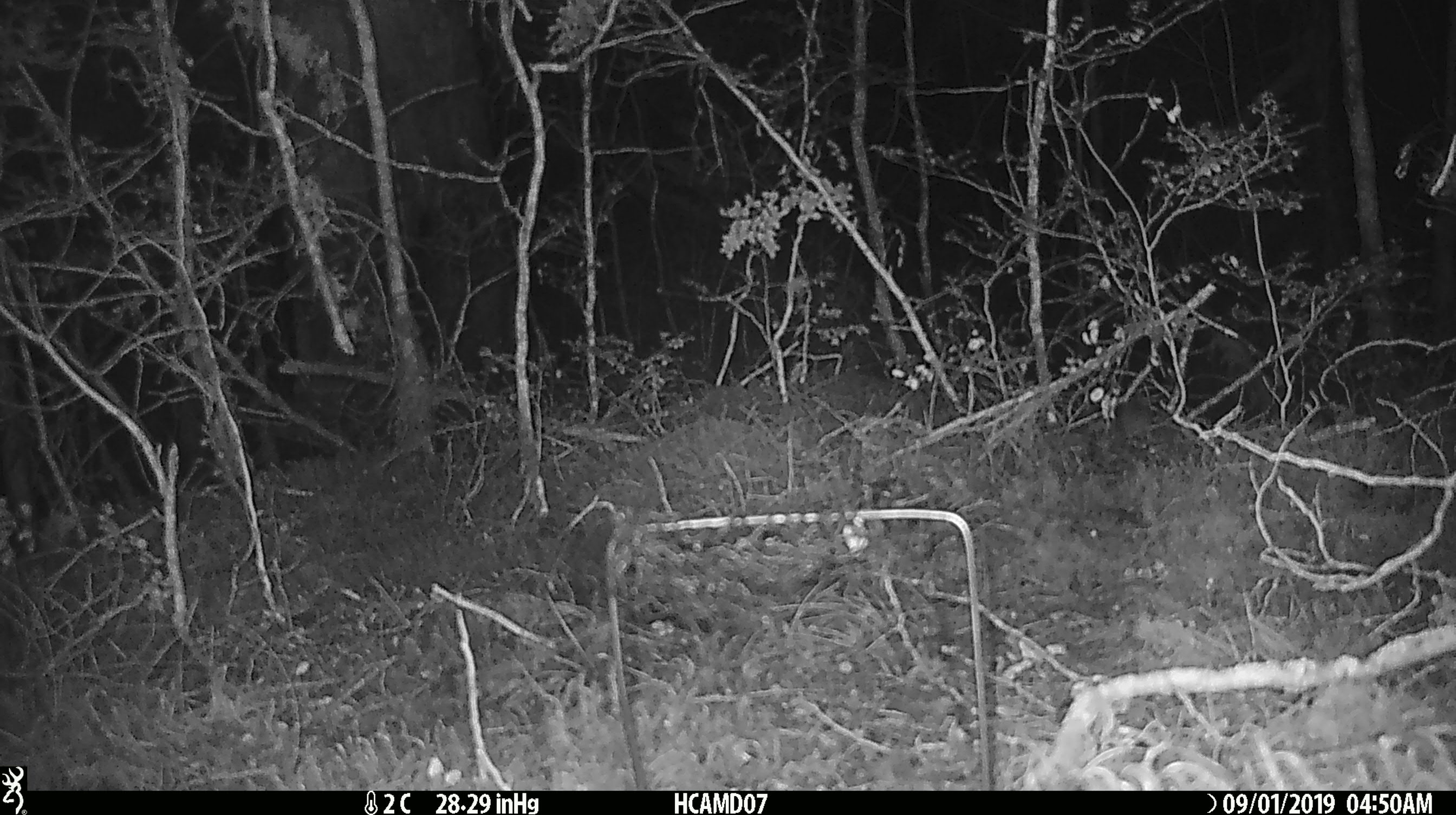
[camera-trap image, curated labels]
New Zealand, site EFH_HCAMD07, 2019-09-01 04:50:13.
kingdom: Animalia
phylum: Chordata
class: Mammalia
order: Rodentia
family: Muridae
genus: Mus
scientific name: Mus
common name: mouse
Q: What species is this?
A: Mouse (Mus).